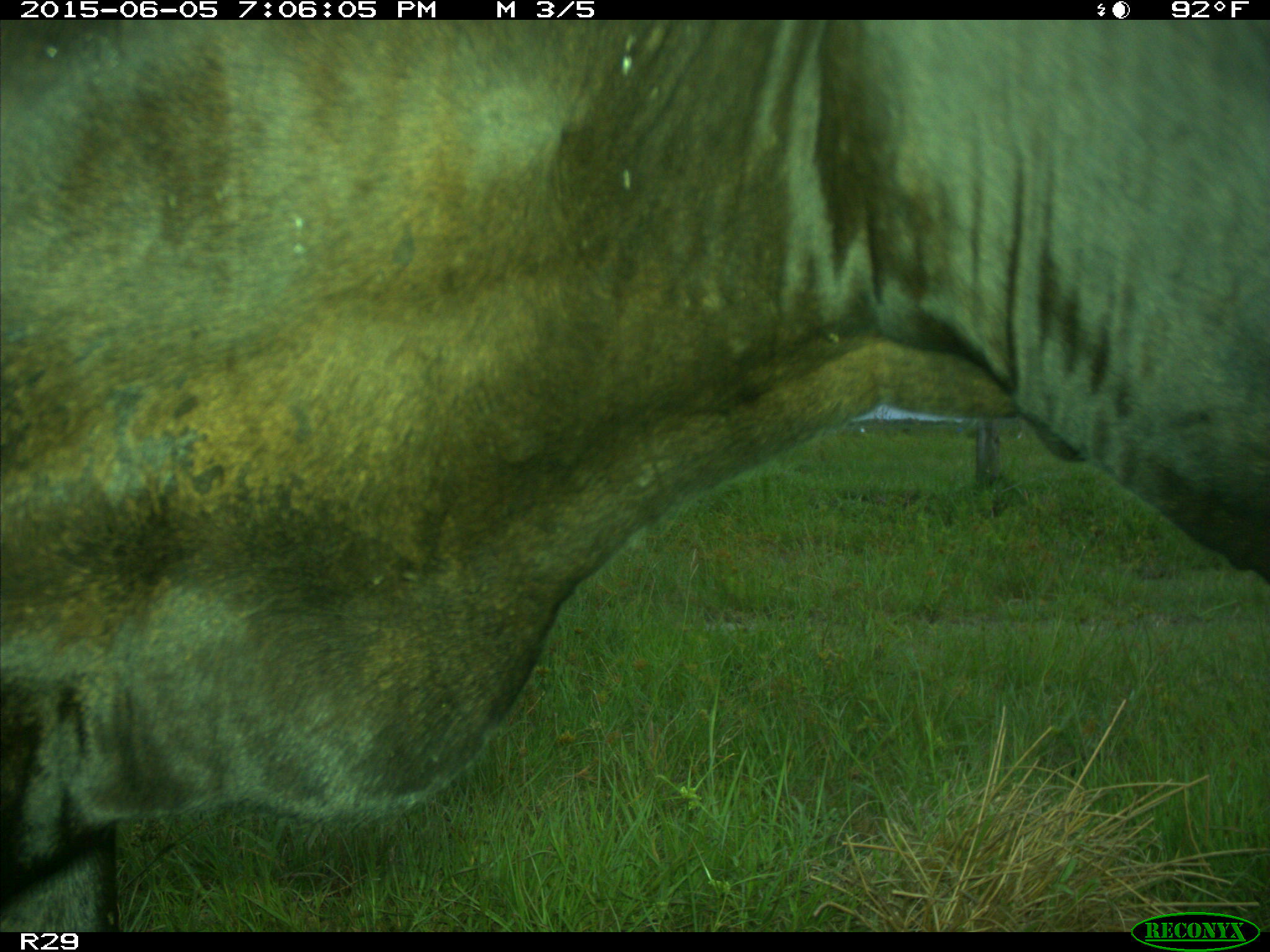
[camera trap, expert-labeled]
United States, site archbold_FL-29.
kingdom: Animalia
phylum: Chordata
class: Mammalia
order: Artiodactyla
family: Bovidae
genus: Bos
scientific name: Bos taurus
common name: domestic cow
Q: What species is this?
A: Bos taurus (domestic cow).